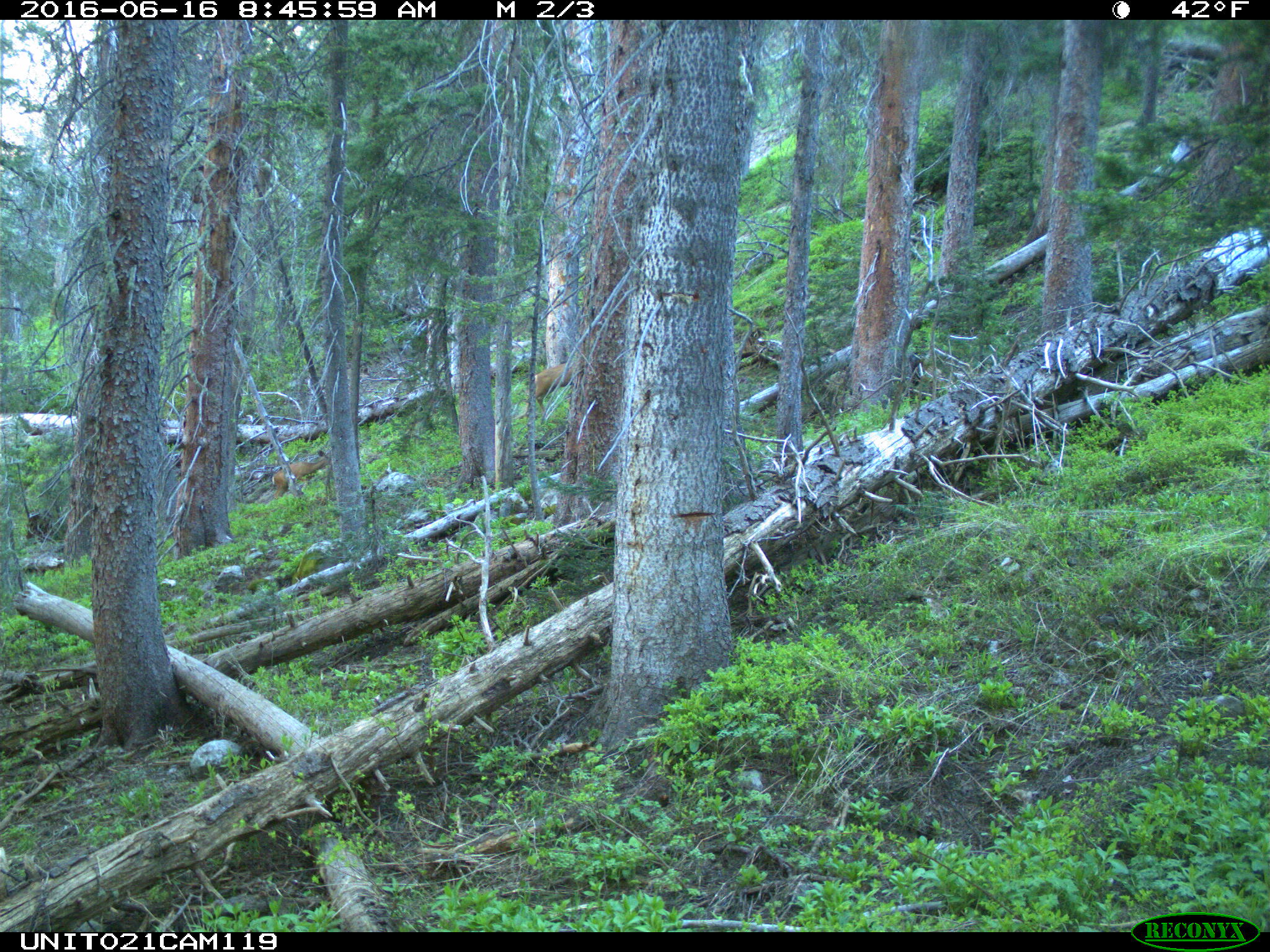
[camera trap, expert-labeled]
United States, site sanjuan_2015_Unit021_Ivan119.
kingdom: Animalia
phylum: Chordata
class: Mammalia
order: Artiodactyla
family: Cervidae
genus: Odocoileus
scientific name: Odocoileus hemionus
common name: mule deer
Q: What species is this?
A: Odocoileus hemionus (mule deer).